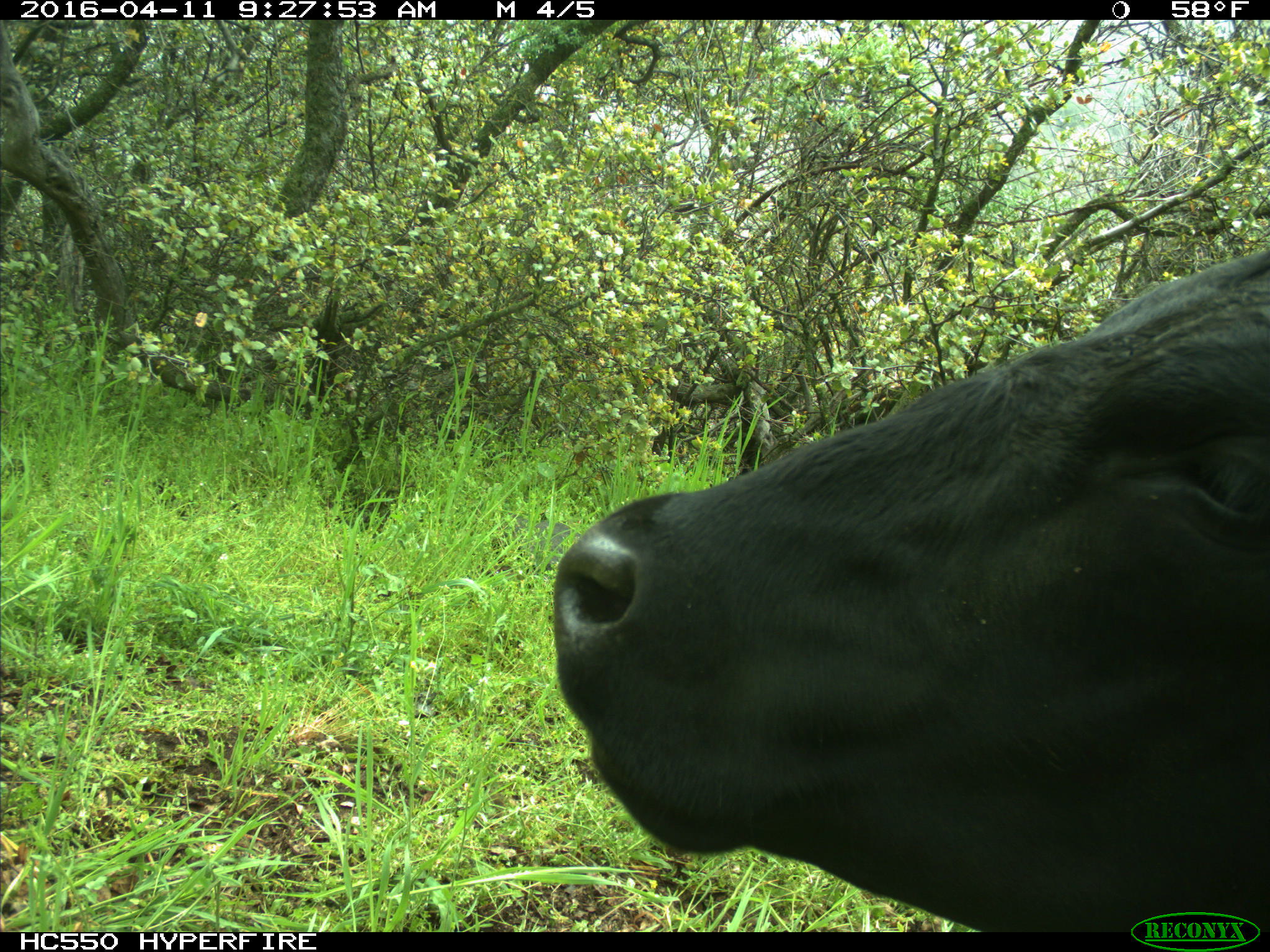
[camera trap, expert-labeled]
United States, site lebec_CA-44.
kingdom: Animalia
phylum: Chordata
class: Mammalia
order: Artiodactyla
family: Bovidae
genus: Bos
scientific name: Bos taurus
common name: domestic cow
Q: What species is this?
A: Bos taurus (domestic cow).